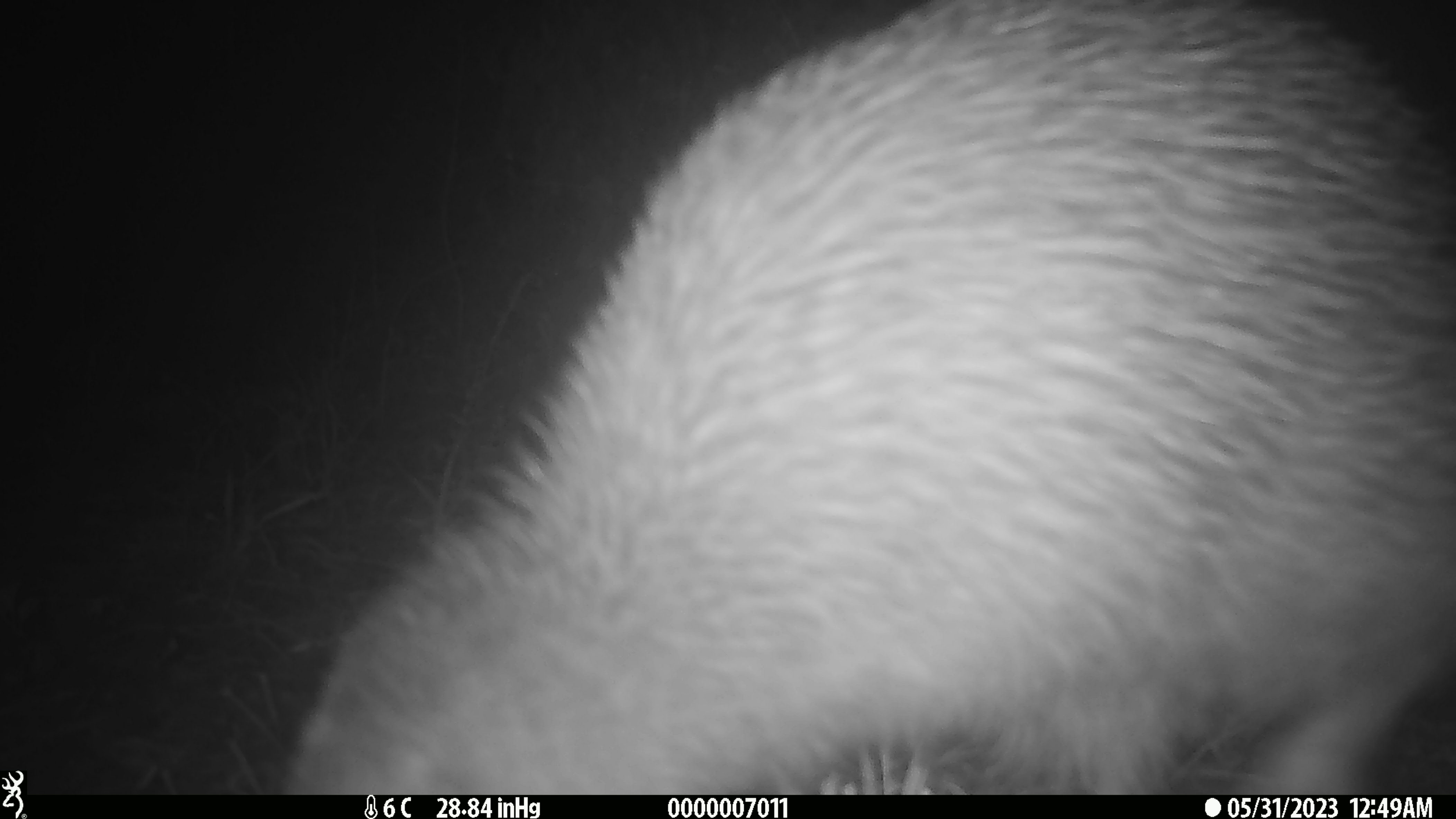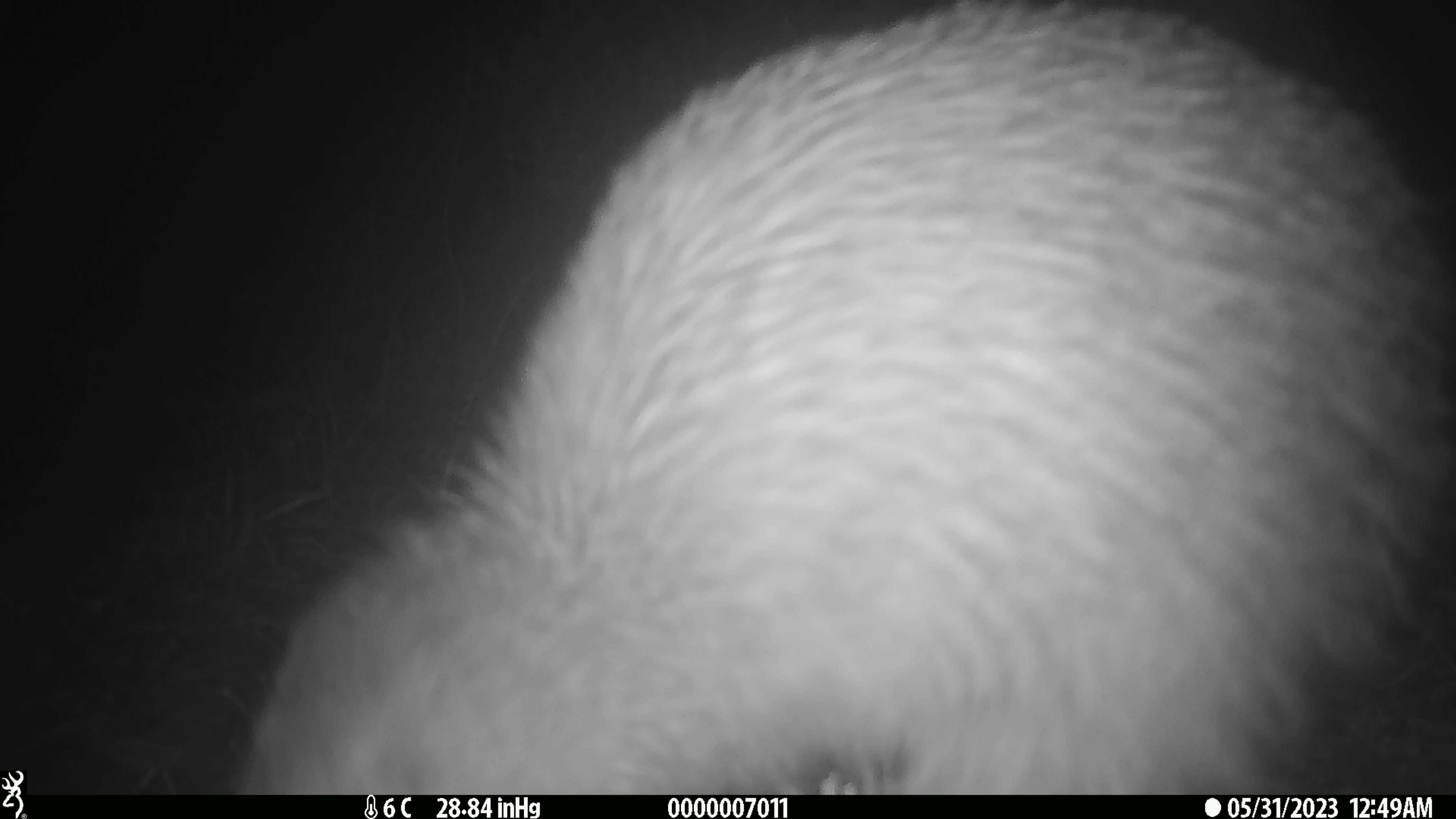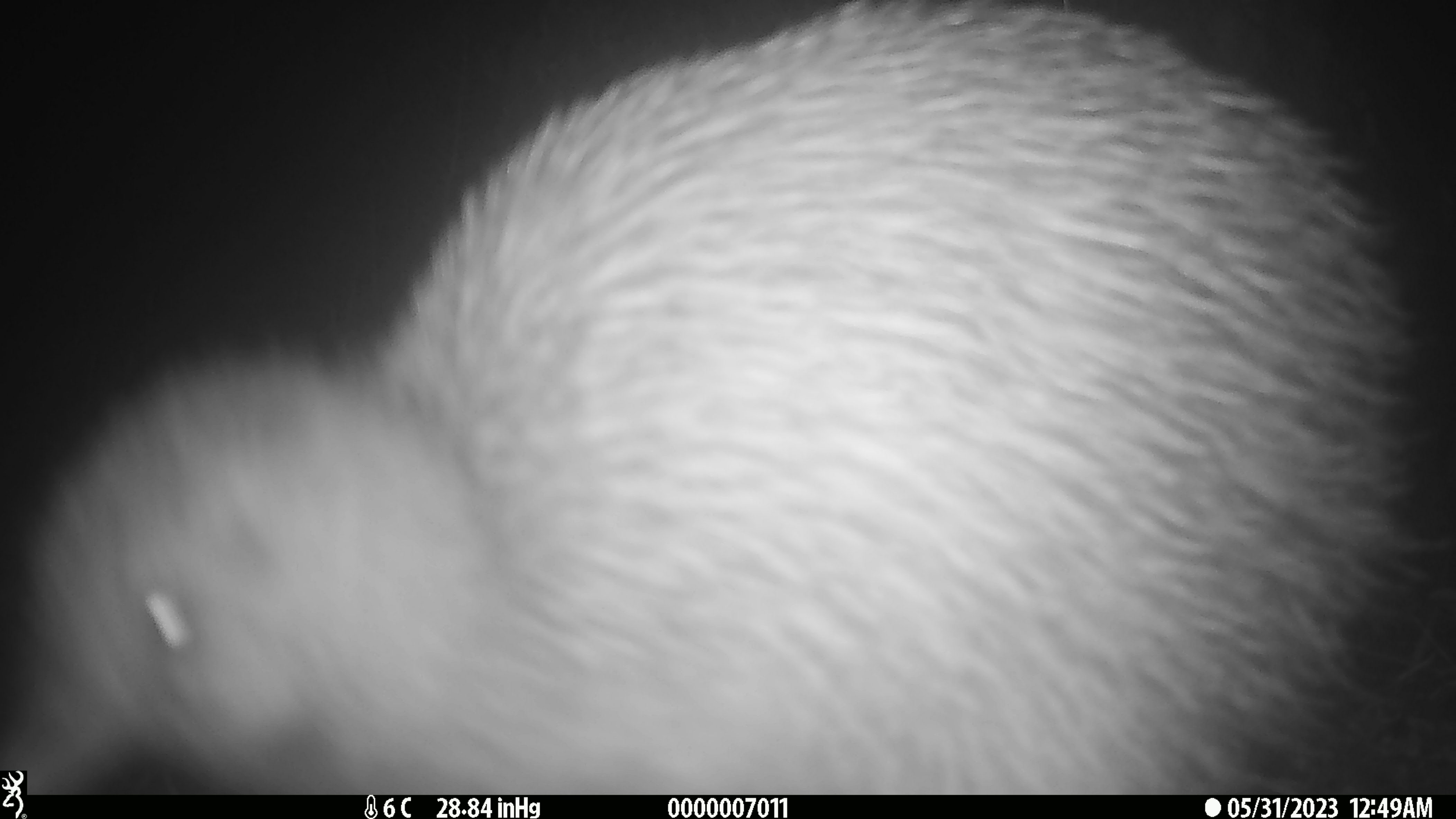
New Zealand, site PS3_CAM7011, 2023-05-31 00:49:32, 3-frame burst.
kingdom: Animalia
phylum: Chordata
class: Aves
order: Apterygiformes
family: Apterygidae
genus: Apteryx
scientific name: Apteryx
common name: kiwi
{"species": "kiwi (Apteryx)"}